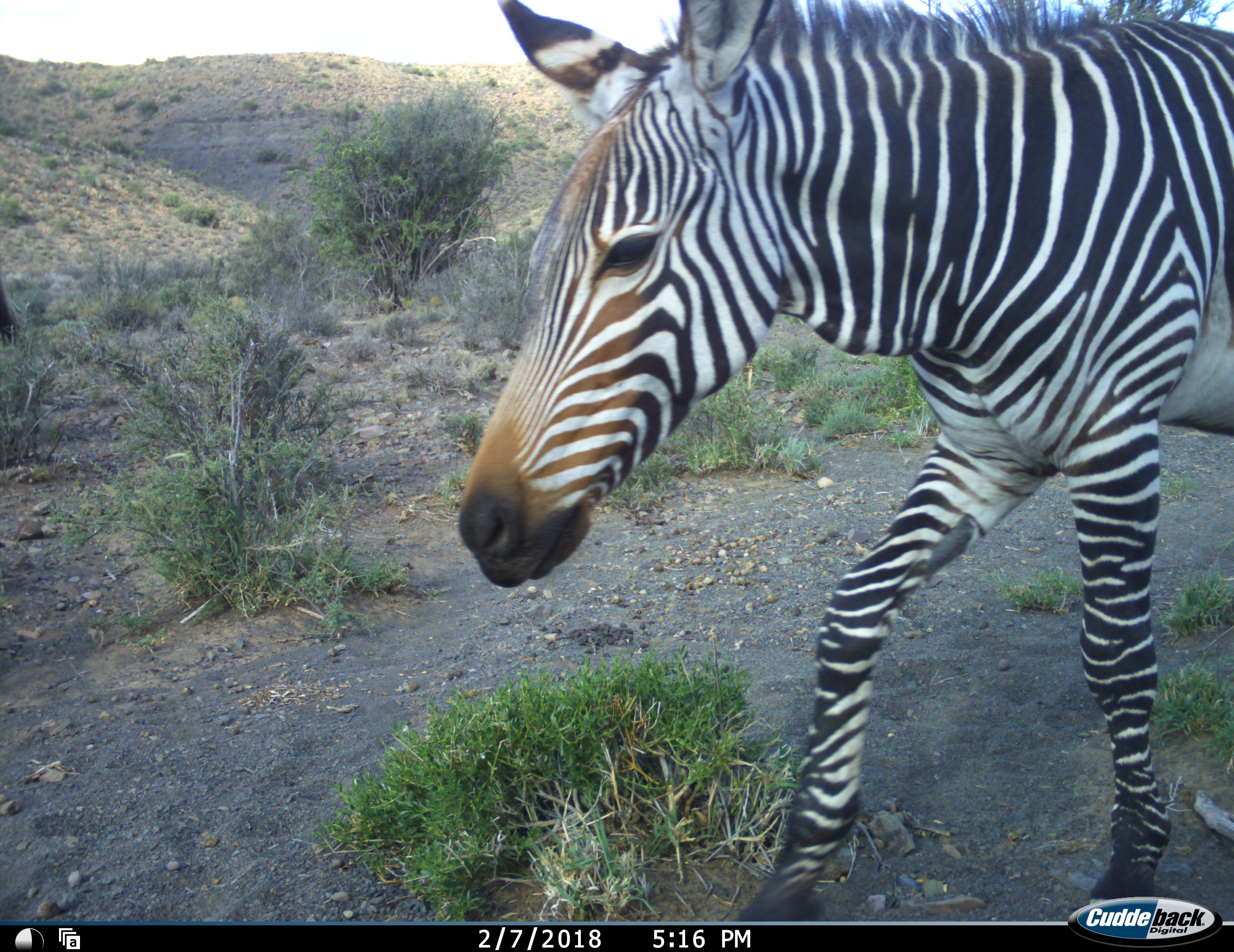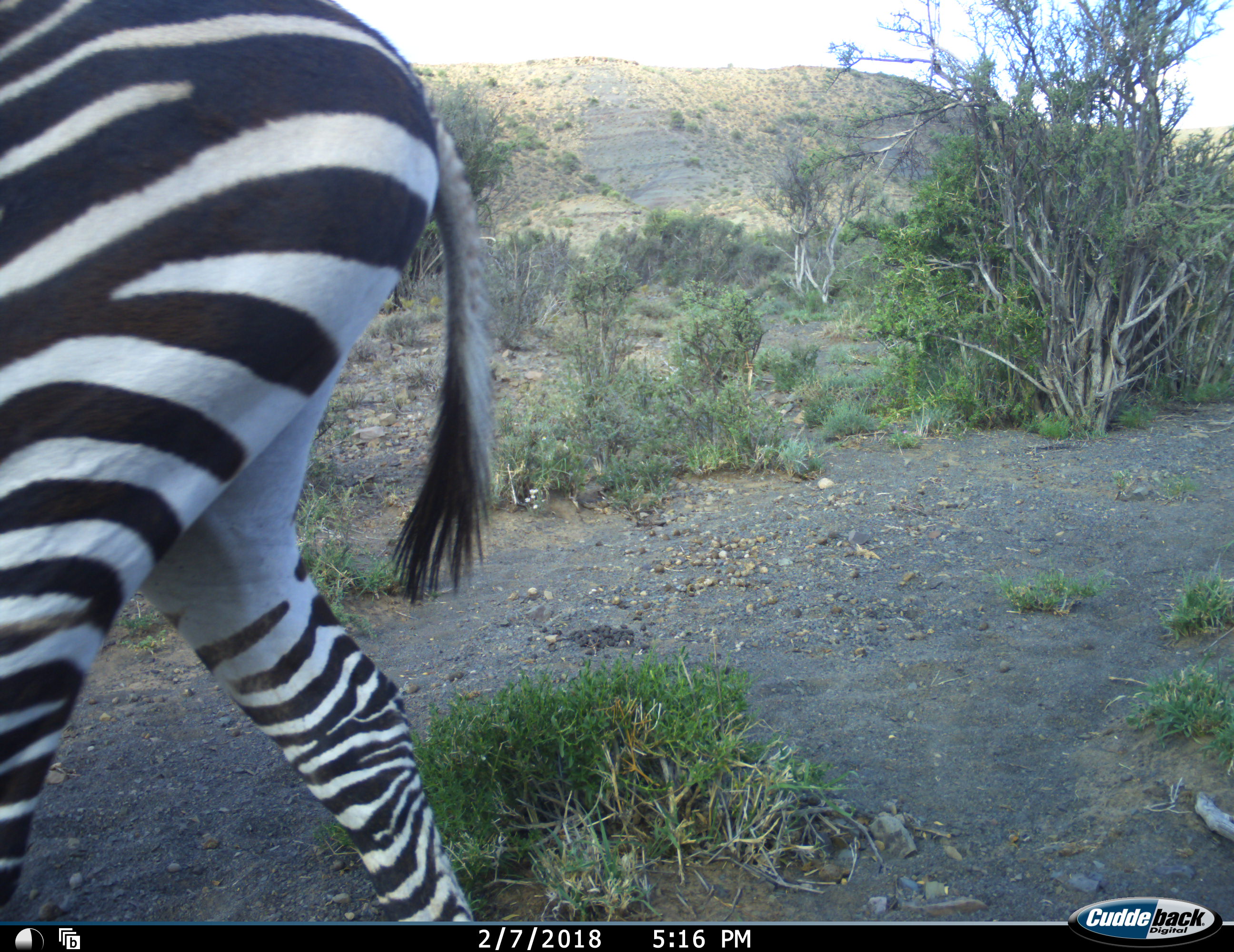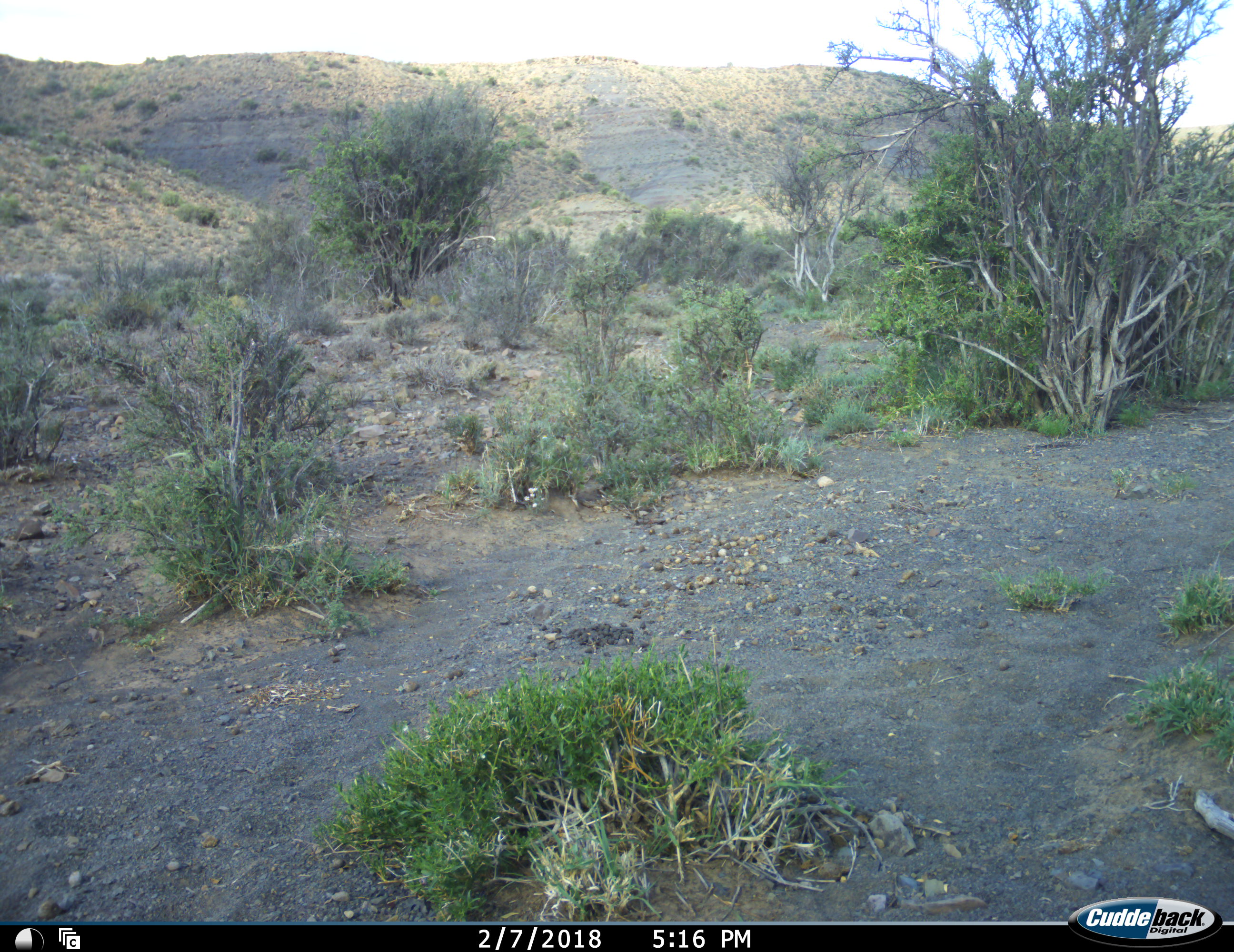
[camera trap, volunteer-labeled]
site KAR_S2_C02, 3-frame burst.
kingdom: Animalia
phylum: Chordata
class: Mammalia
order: Perissodactyla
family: Equidae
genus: Equus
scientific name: Equus zebra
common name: mountain zebra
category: zebramountain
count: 1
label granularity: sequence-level